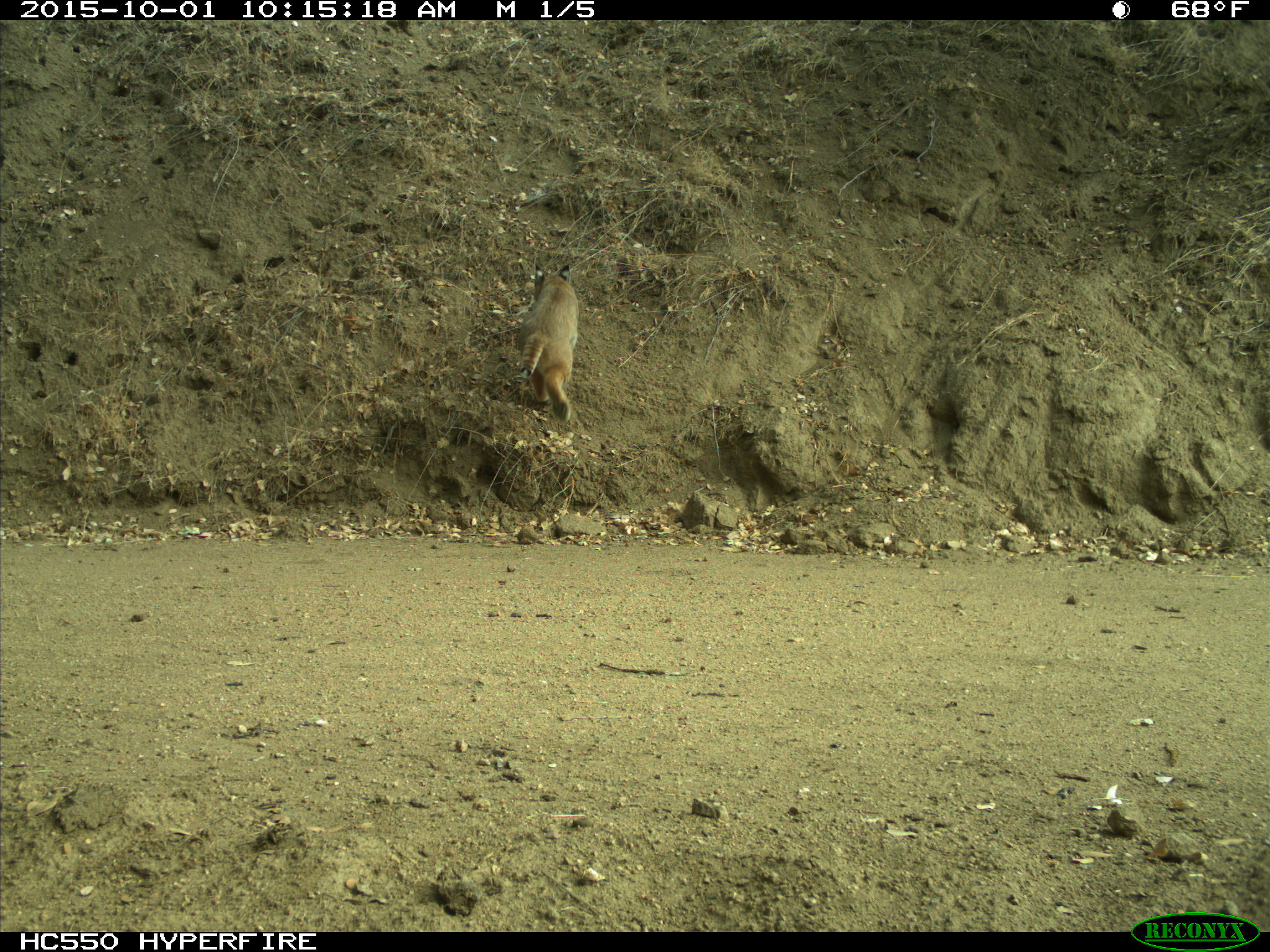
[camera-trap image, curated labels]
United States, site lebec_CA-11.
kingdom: Animalia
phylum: Chordata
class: Mammalia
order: Carnivora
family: Felidae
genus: Lynx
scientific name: Lynx rufus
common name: bobcat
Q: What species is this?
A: Lynx rufus (bobcat).